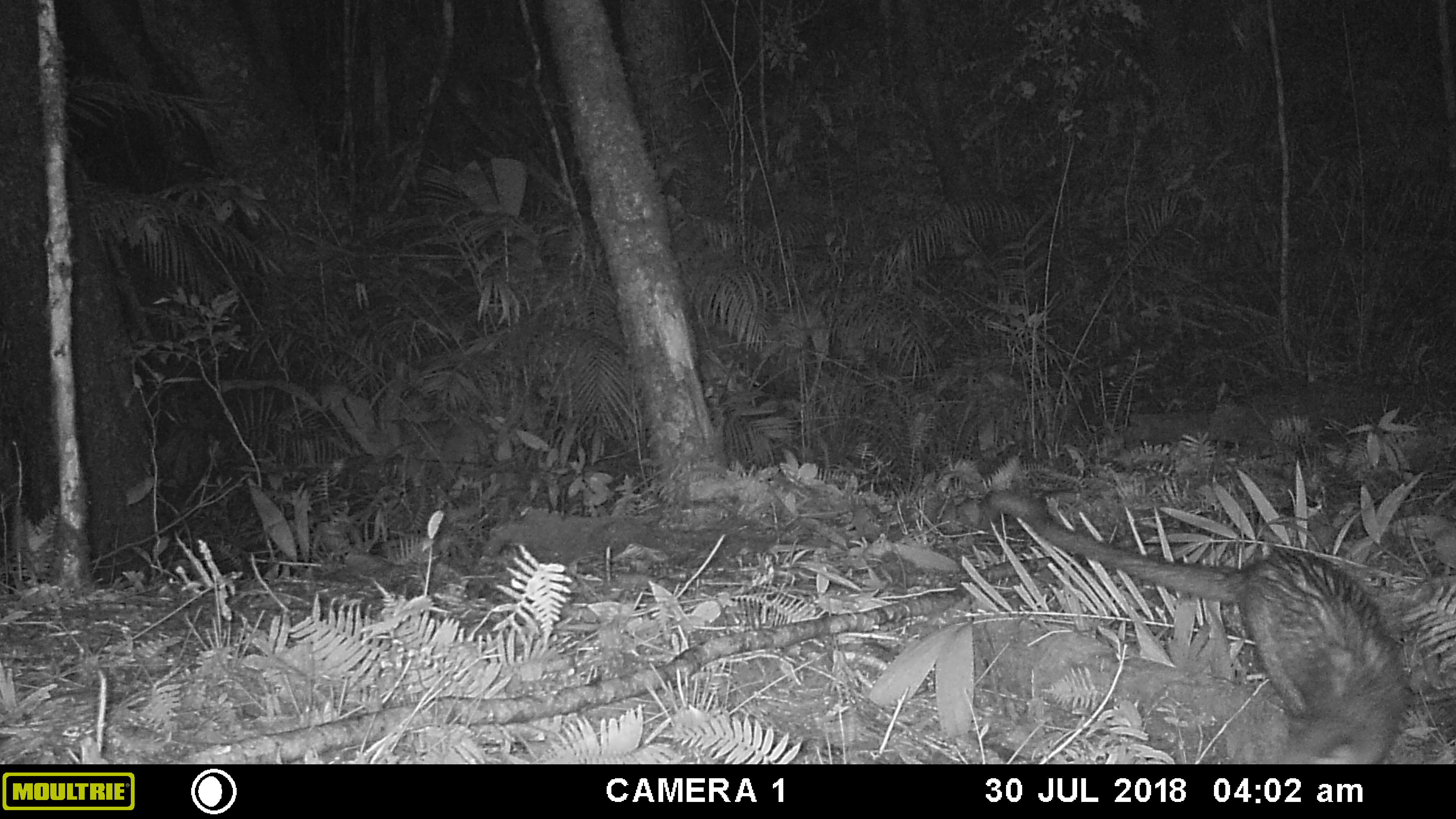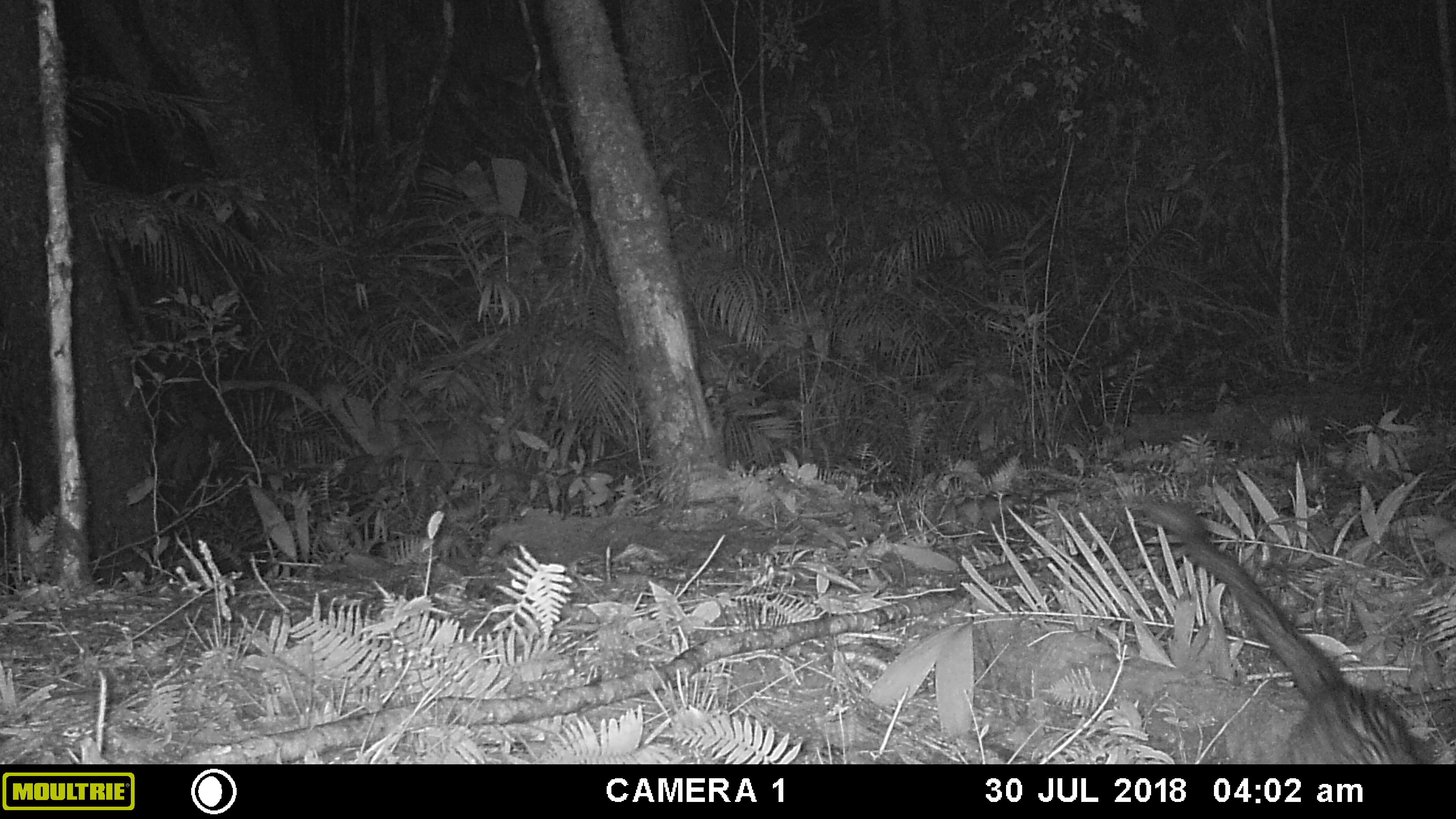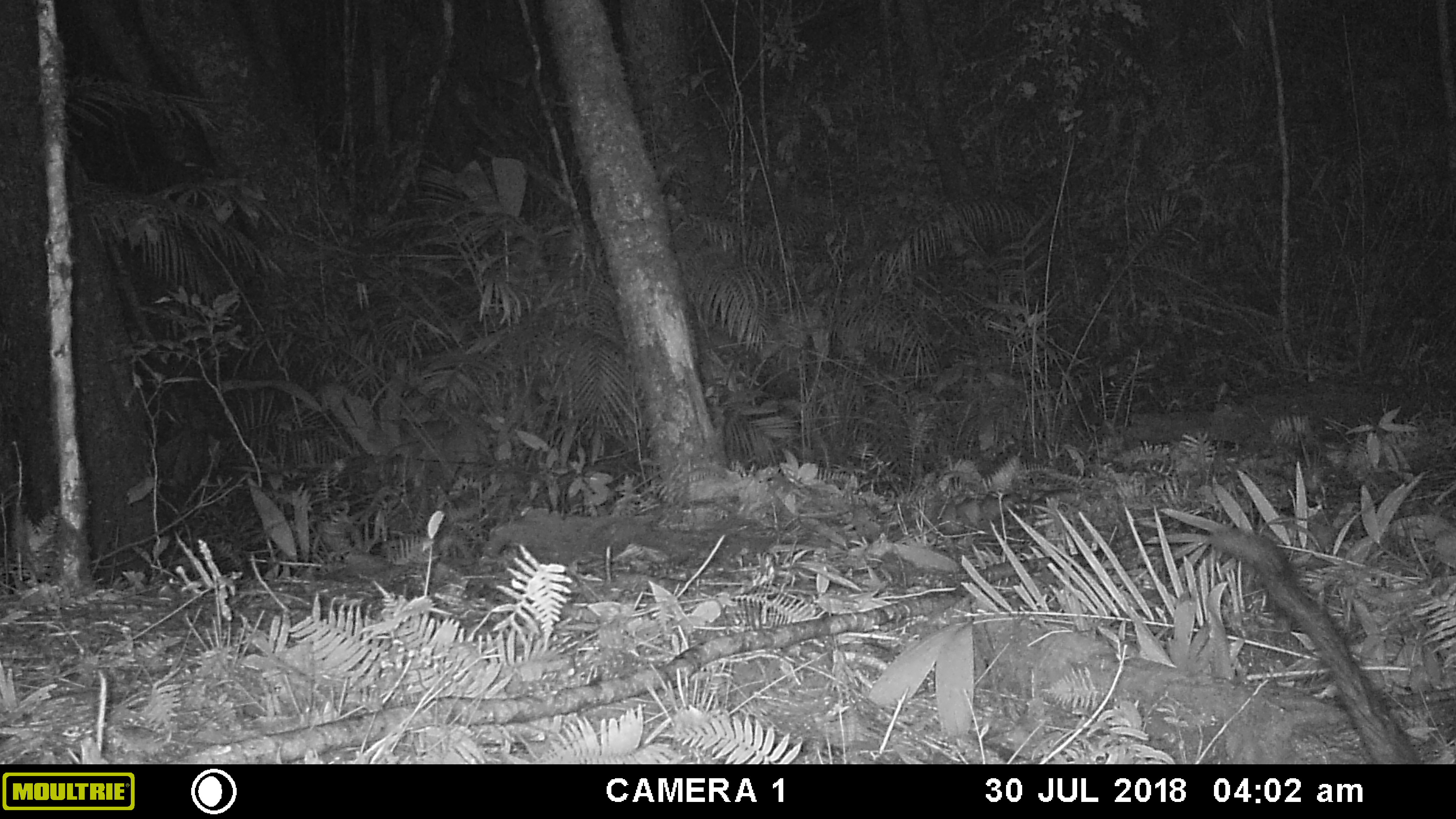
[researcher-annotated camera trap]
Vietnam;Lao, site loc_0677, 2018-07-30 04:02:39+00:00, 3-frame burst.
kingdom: Animalia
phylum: Chordata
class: Mammalia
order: Carnivora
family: Viverridae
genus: Paradoxurus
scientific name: Paradoxurus hermaphroditus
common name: common palm civet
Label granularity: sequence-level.